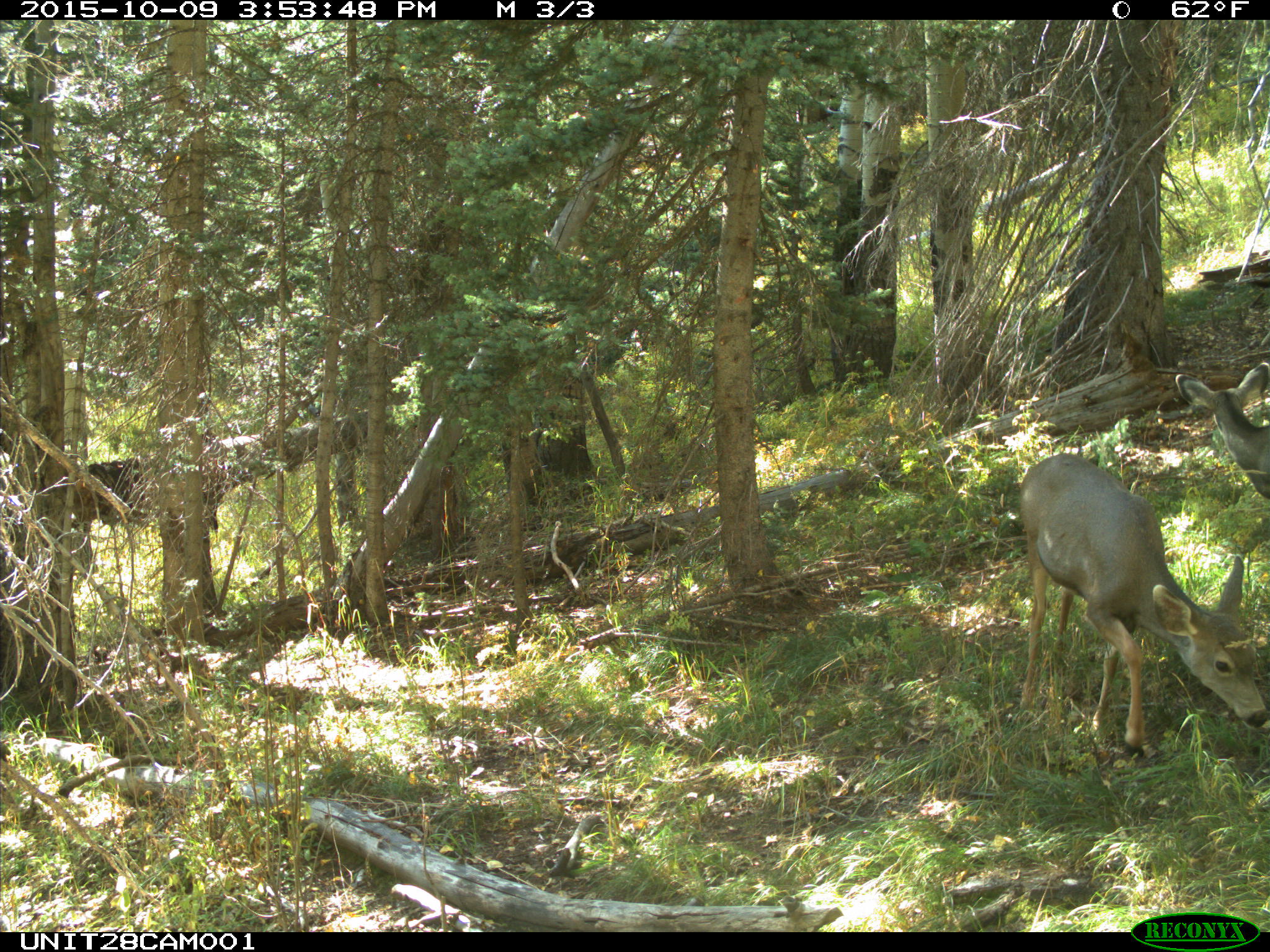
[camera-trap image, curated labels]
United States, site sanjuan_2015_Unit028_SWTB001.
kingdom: Animalia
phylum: Chordata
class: Mammalia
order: Artiodactyla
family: Cervidae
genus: Odocoileus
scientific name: Odocoileus hemionus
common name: mule deer